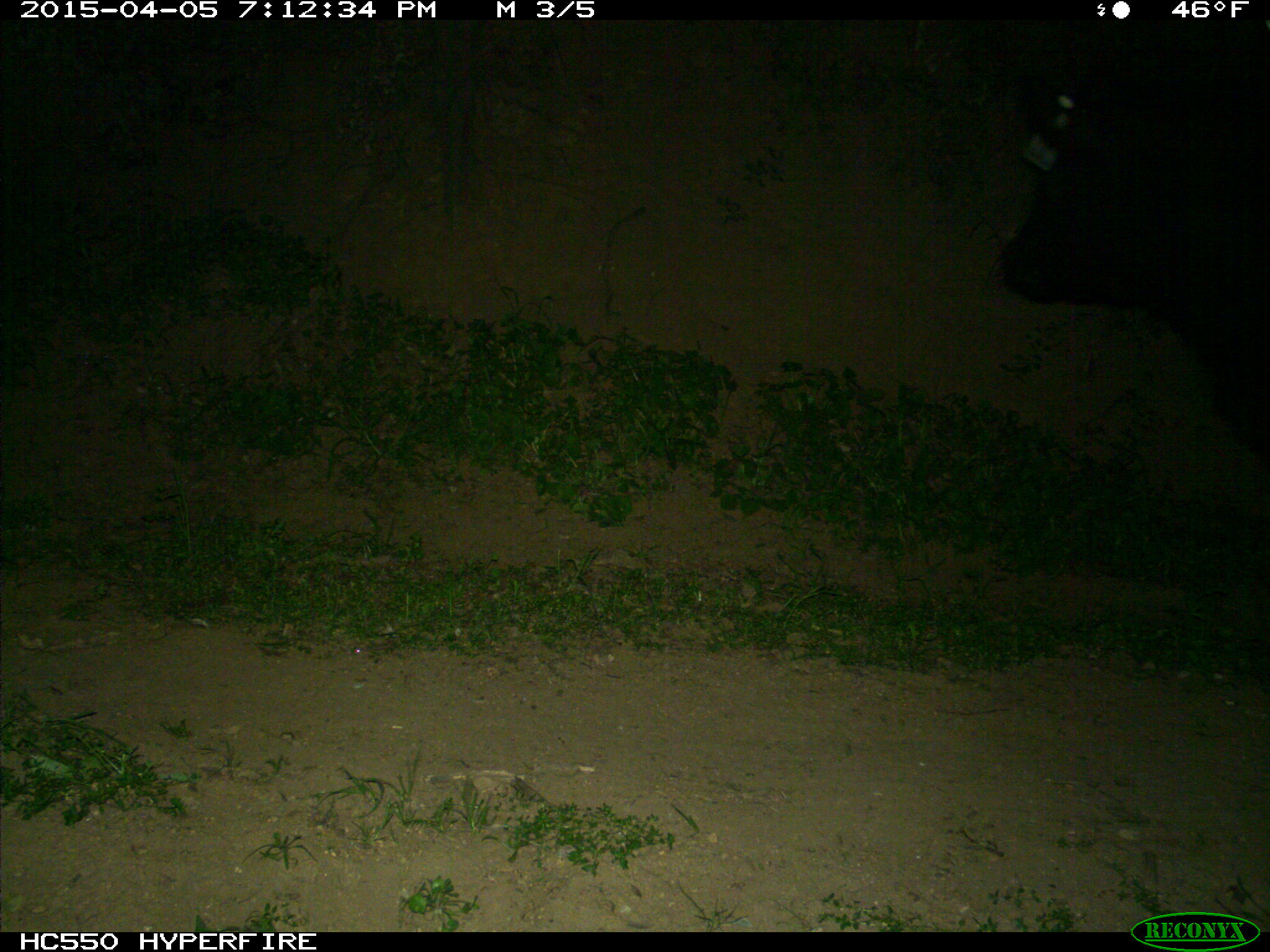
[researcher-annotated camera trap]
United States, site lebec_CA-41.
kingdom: Animalia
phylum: Chordata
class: Mammalia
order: Artiodactyla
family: Bovidae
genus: Bos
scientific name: Bos taurus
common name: domestic cow